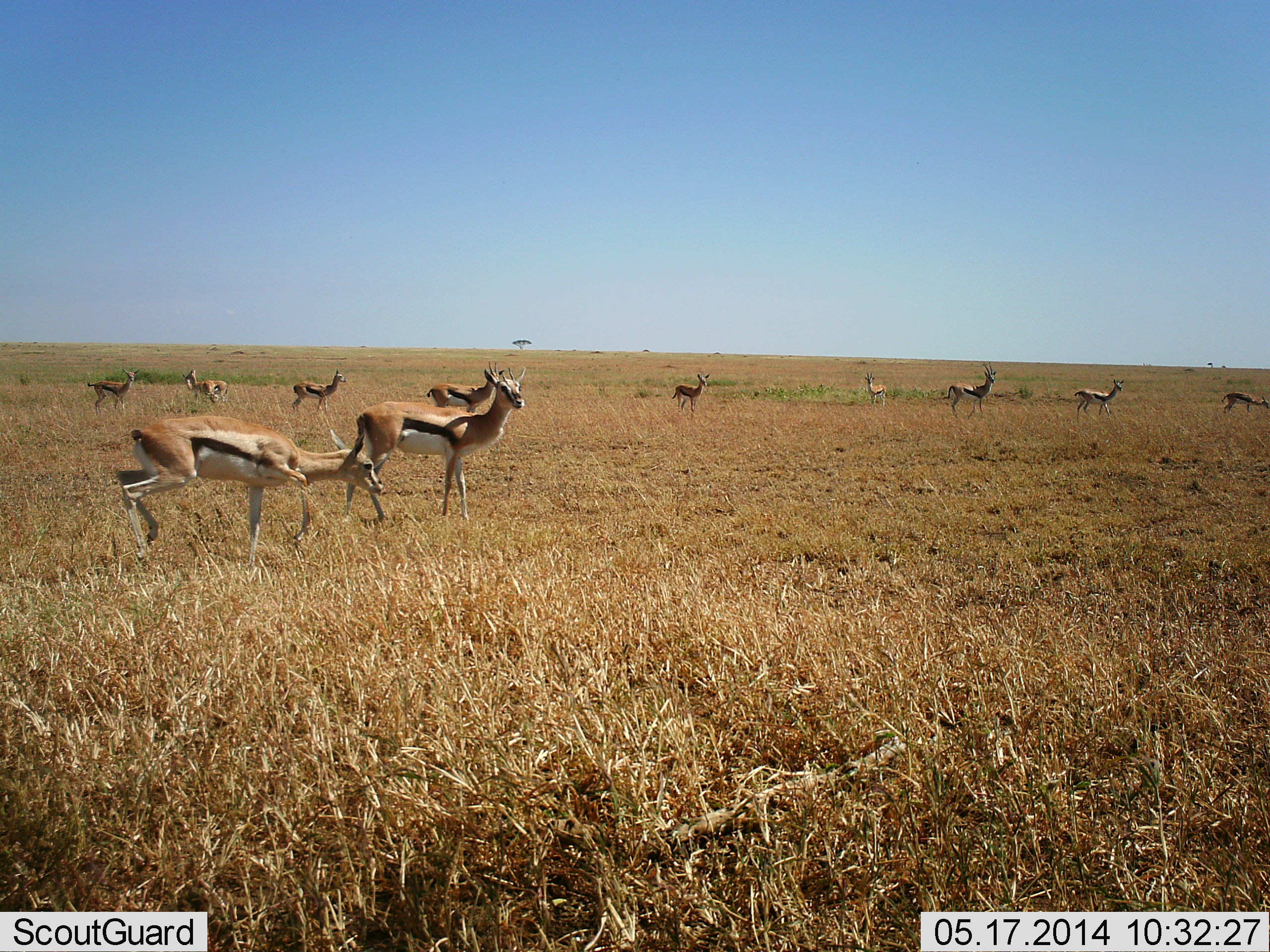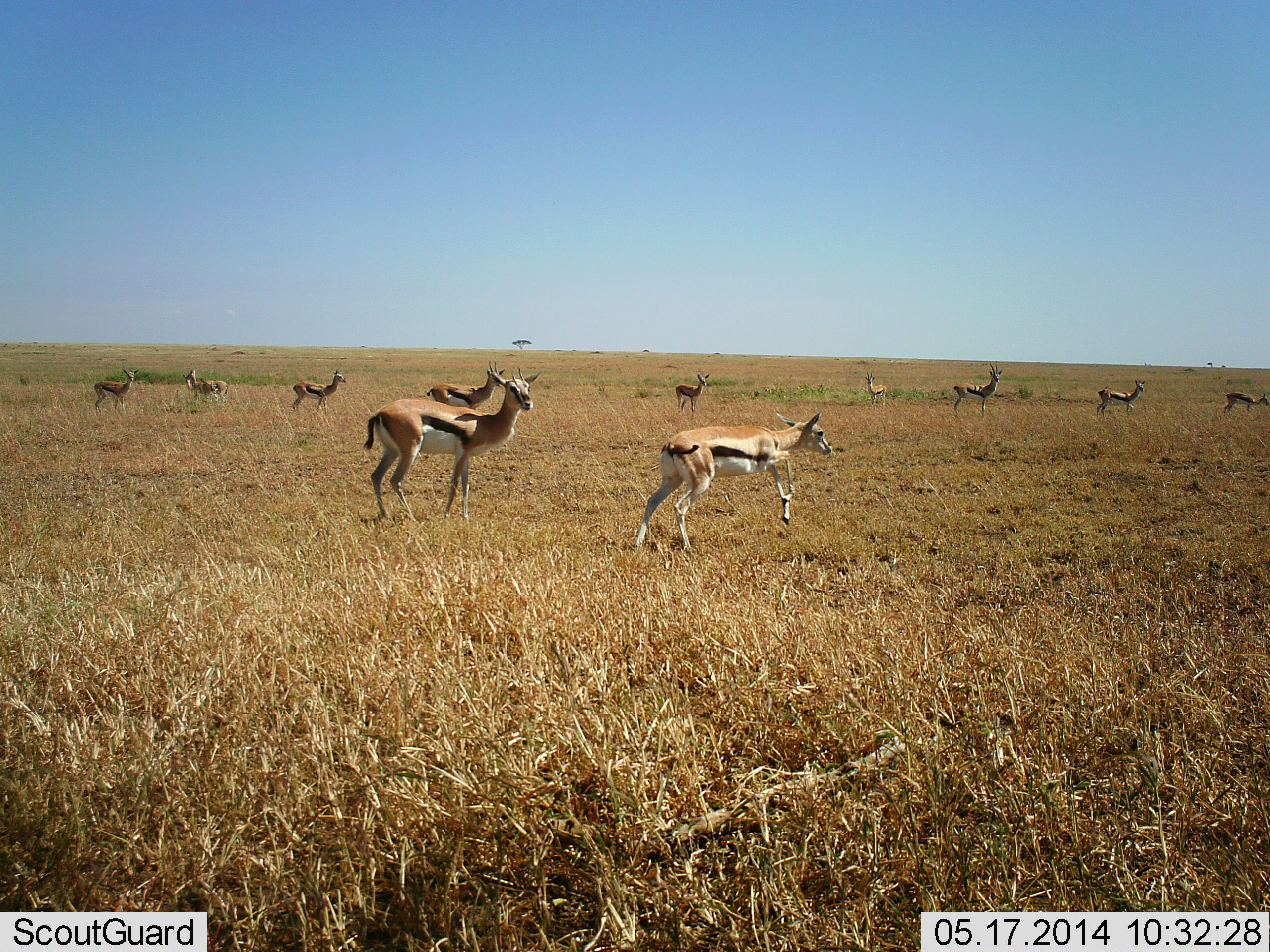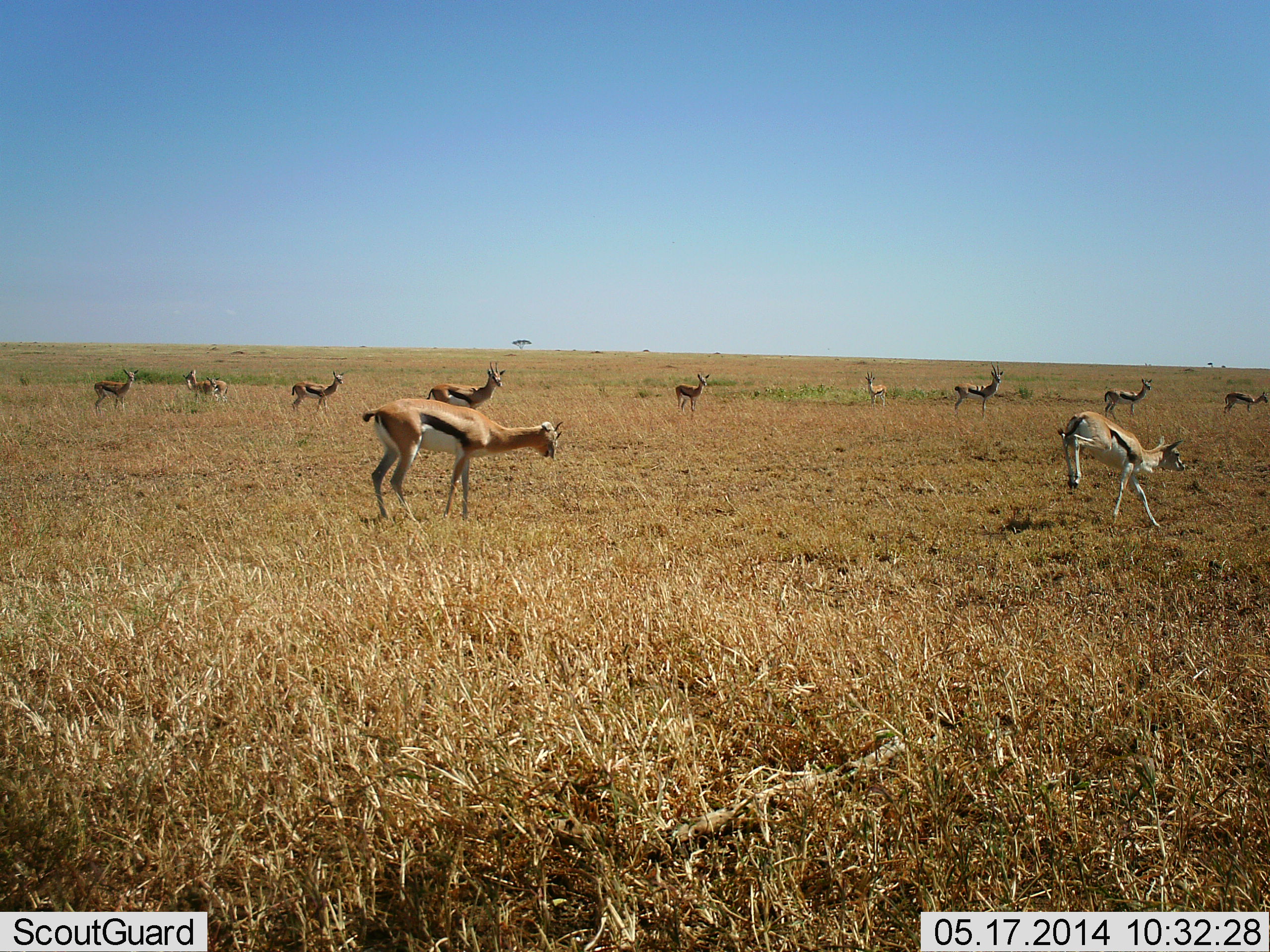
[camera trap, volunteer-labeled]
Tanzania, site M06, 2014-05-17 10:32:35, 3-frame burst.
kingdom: Animalia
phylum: Chordata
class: Mammalia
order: Artiodactyla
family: Bovidae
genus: Eudorcas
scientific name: Eudorcas thomsonii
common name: thomson's gazelle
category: gazellethomsons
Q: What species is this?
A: Gazellethomsons (thomson's gazelle) (Eudorcas thomsonii).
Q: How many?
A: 11-50.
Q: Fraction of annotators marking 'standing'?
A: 100%.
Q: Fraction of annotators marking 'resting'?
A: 0%.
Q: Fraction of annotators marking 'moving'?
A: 80%.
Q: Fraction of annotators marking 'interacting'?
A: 0%.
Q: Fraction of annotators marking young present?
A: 10%.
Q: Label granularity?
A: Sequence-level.